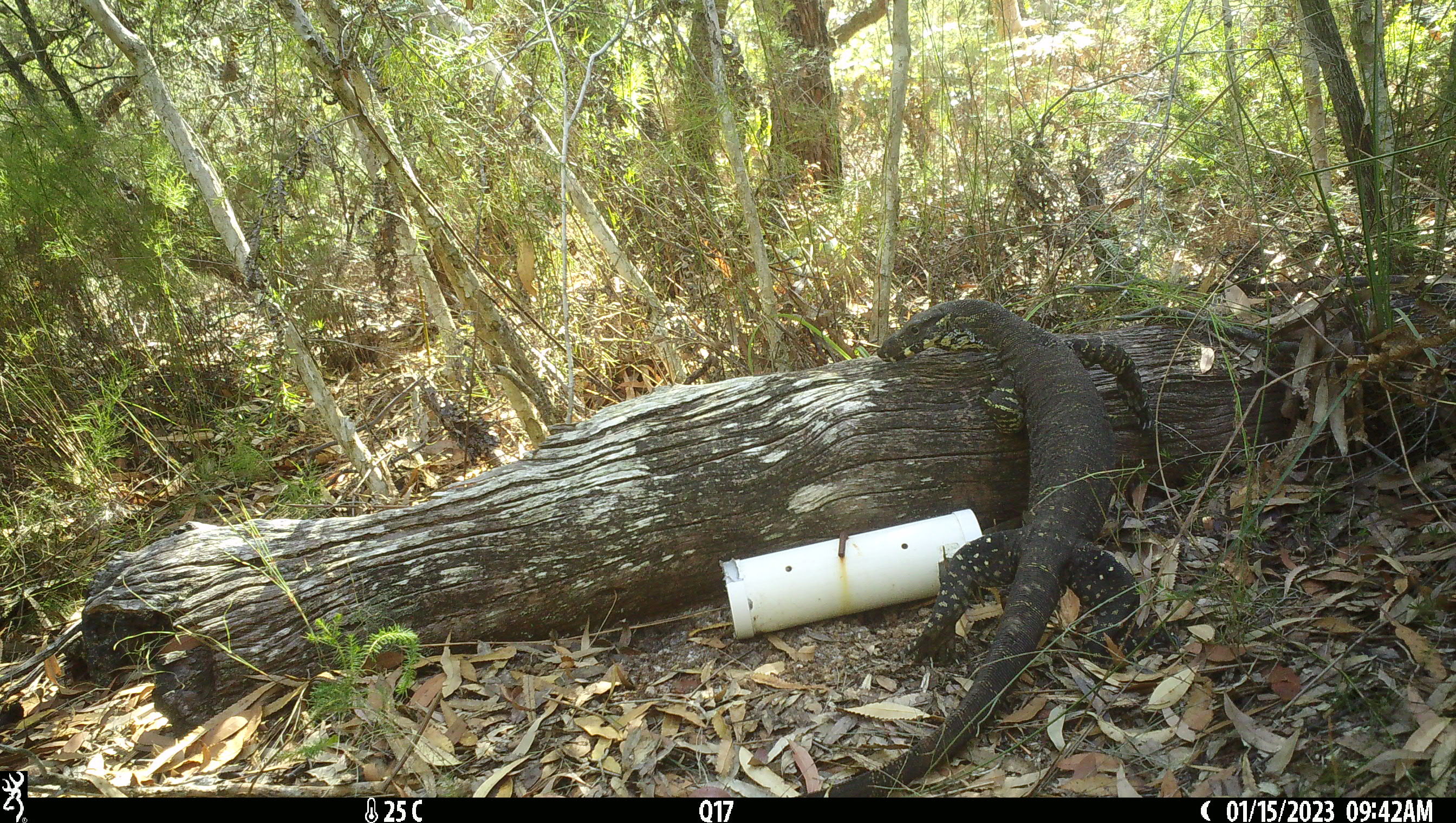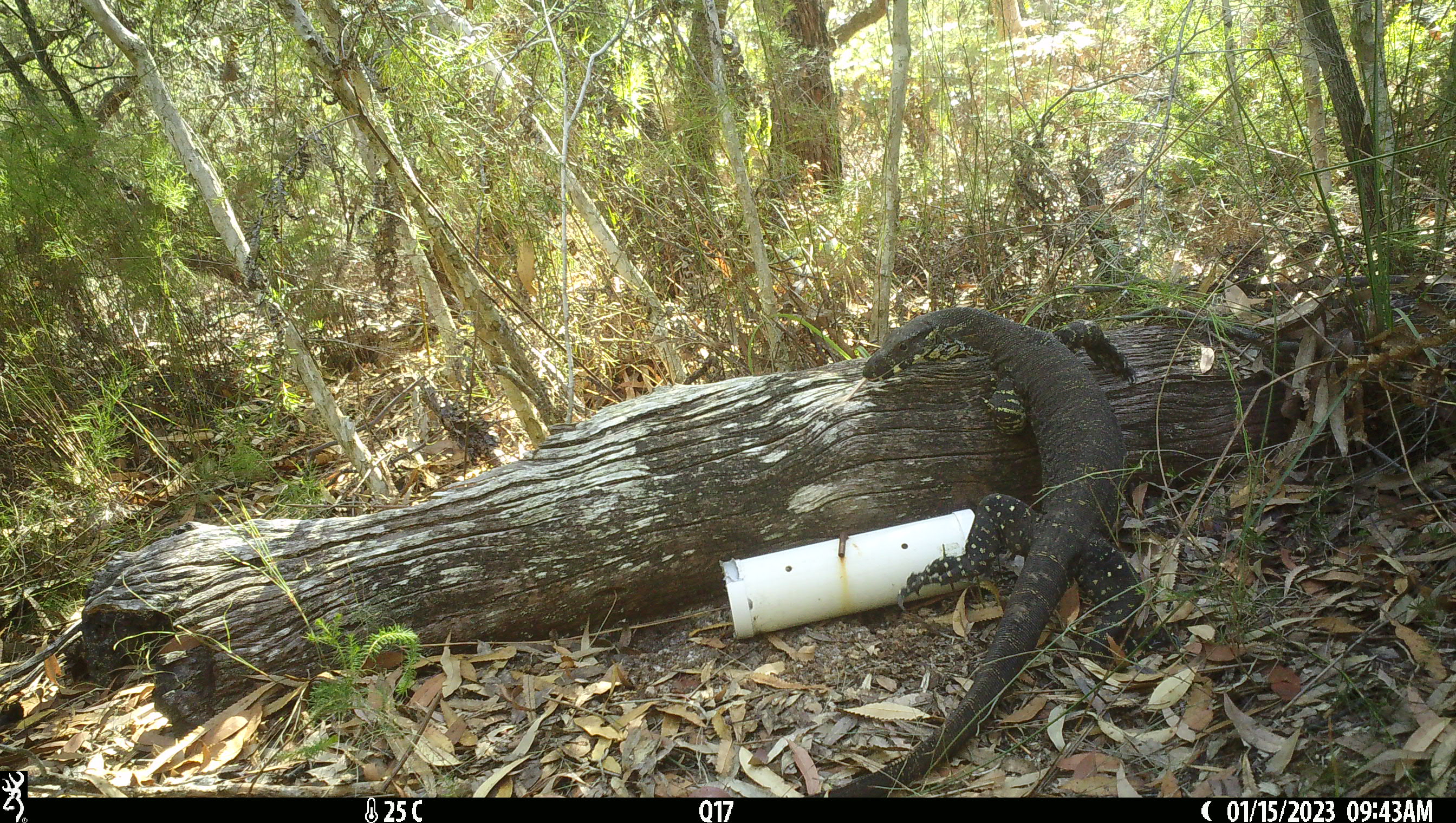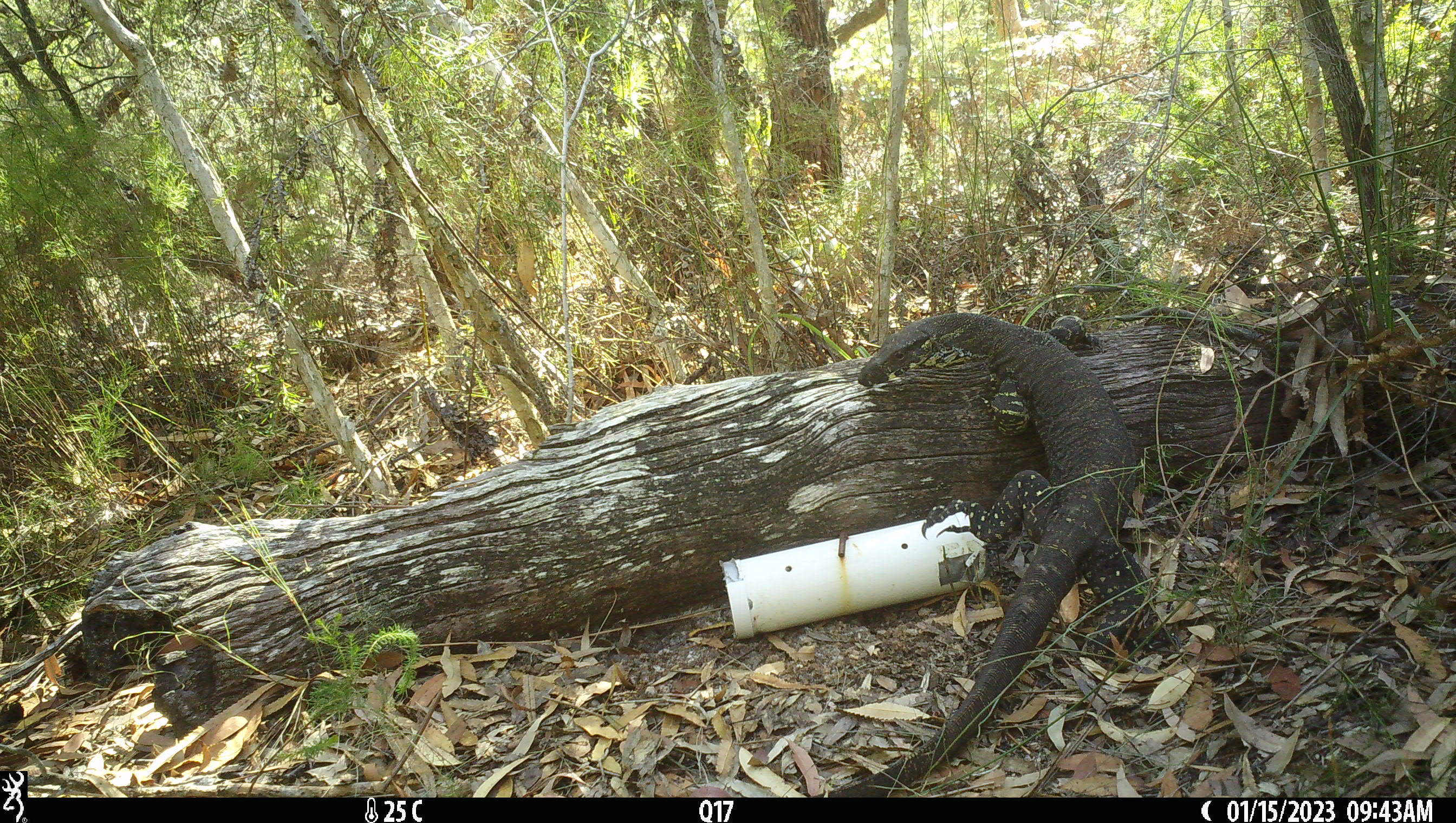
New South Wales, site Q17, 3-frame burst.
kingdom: Animalia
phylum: Chordata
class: Reptilia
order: Squamata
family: Varanidae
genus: Varanus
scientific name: Varanus varius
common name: lace monitor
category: goanna